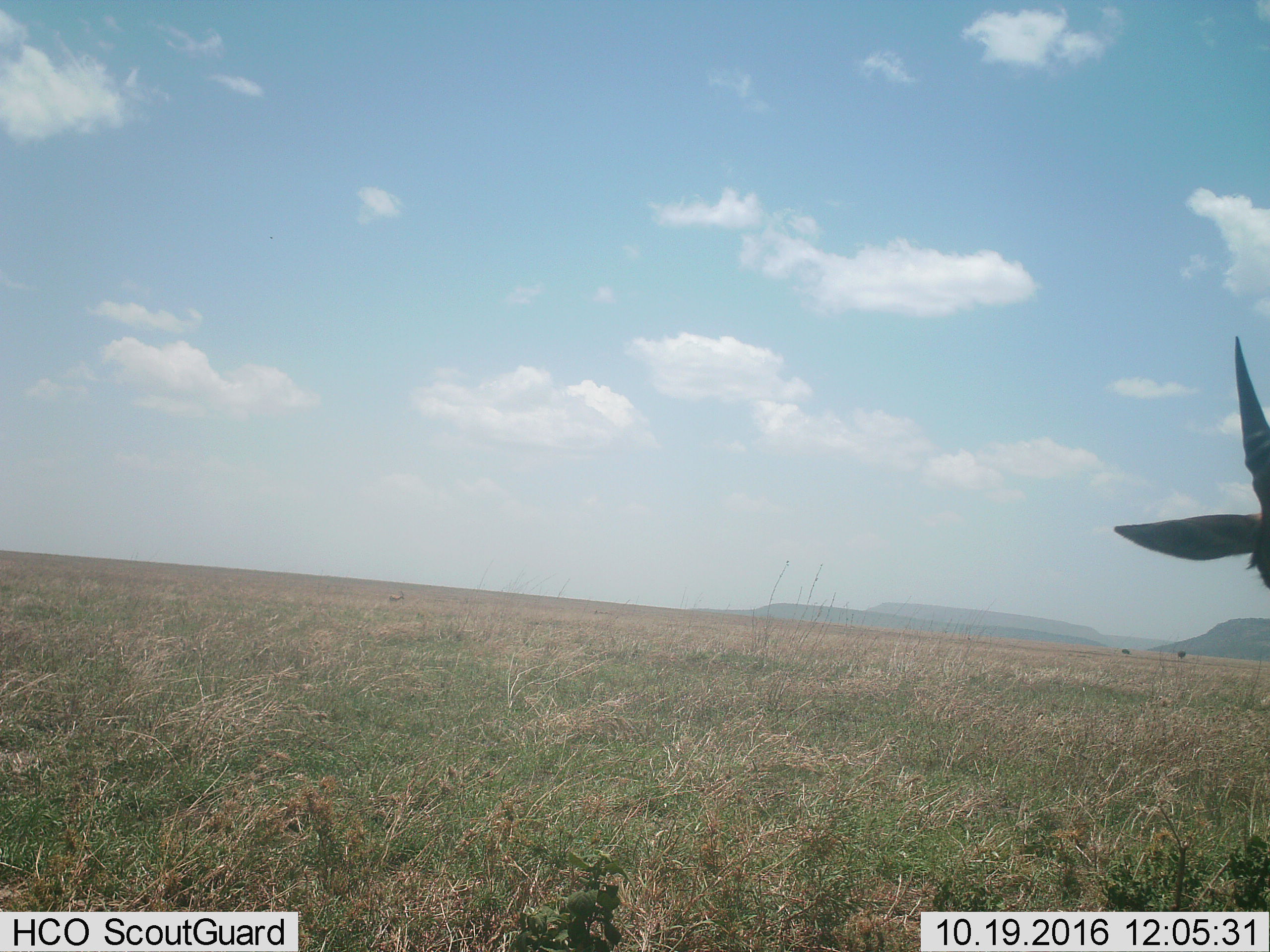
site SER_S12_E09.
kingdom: Animalia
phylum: Chordata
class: Mammalia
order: Artiodactyla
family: Bovidae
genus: Eudorcas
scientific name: Eudorcas thomsonii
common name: thomson's gazelle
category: gazellethomsons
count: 1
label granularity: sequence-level